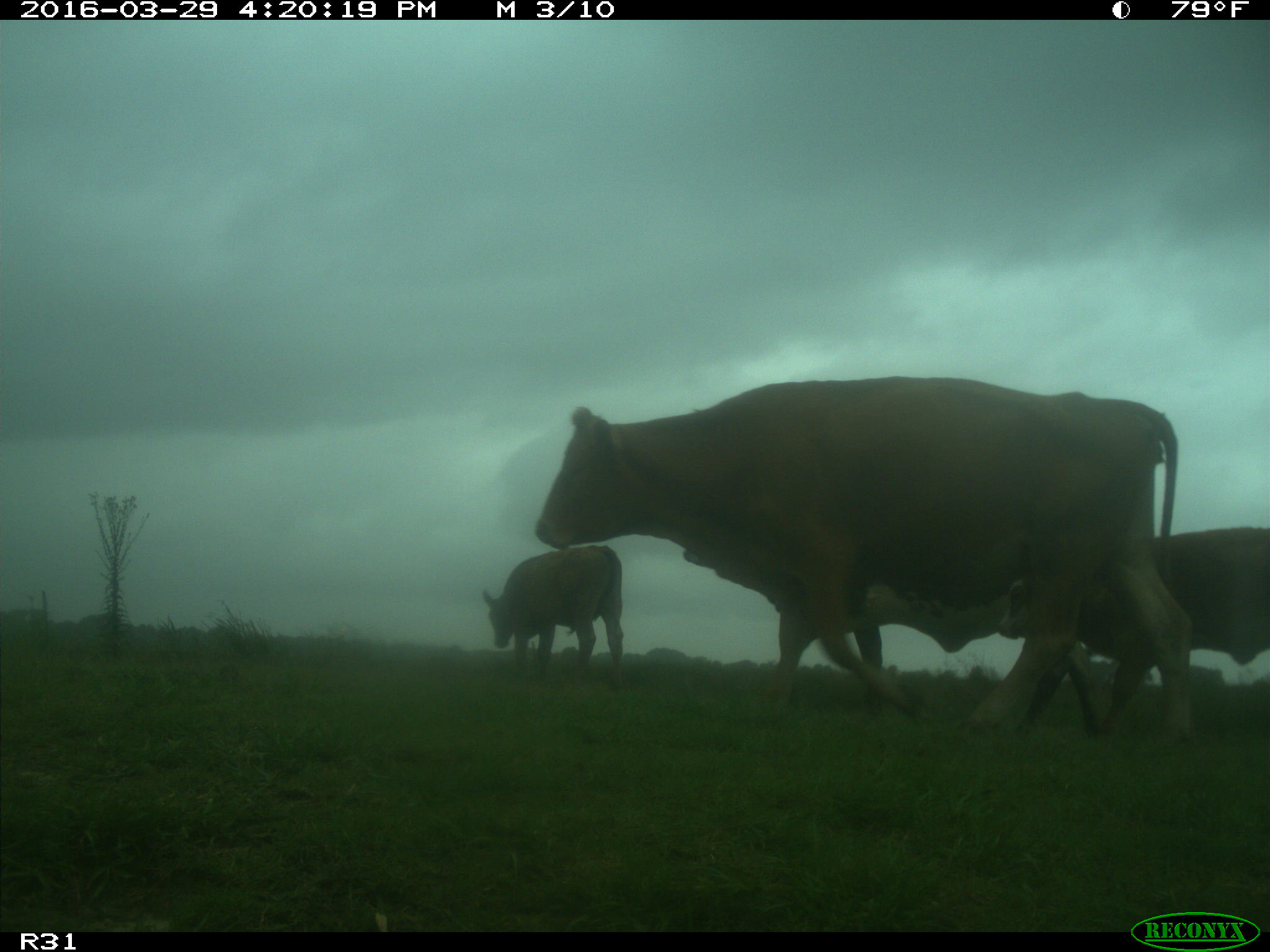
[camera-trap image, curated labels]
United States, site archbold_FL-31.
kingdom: Animalia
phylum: Chordata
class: Mammalia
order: Artiodactyla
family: Bovidae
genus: Bos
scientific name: Bos taurus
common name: domestic cow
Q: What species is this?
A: Bos taurus (domestic cow).